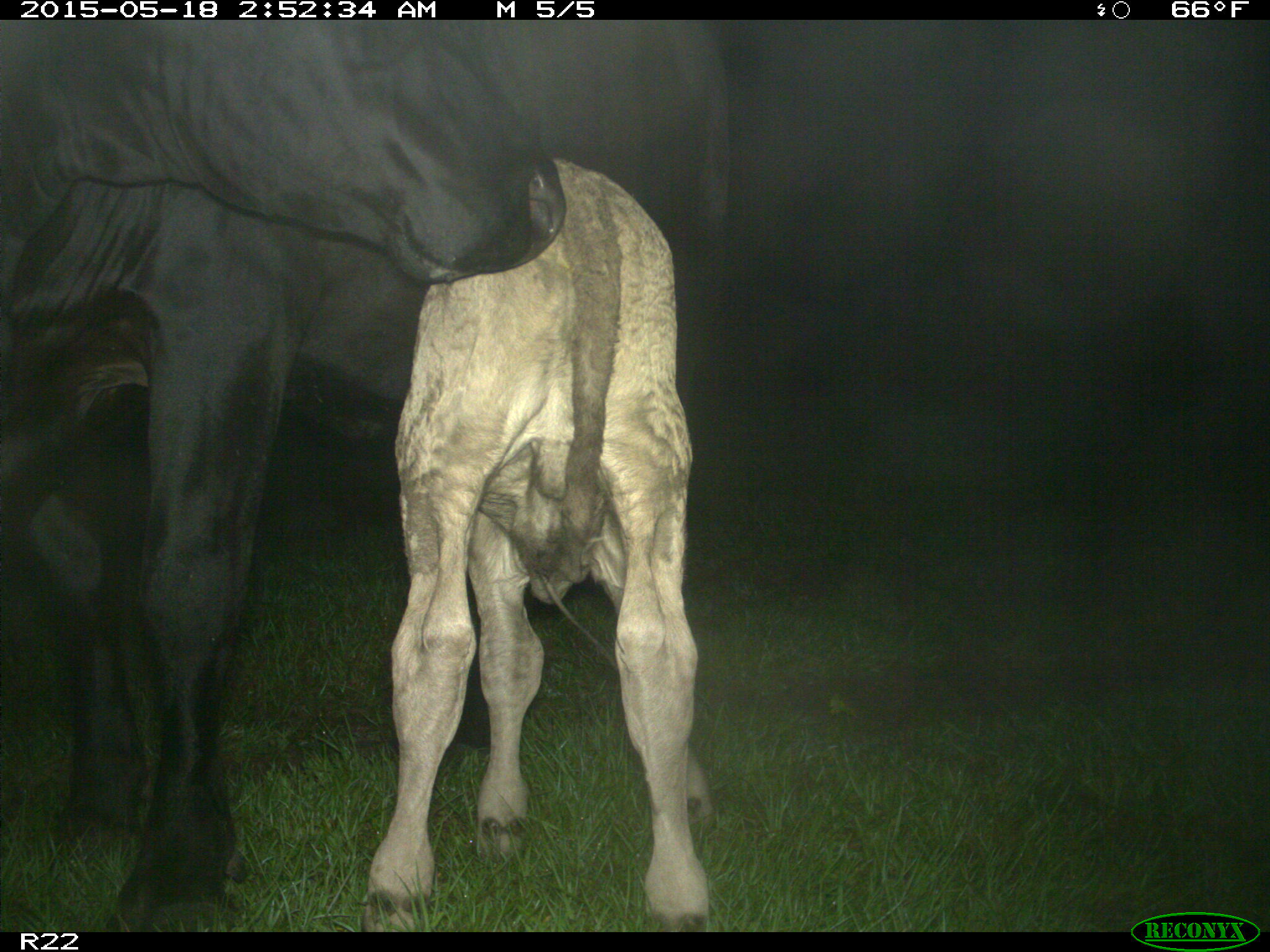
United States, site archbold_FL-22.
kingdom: Animalia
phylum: Chordata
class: Mammalia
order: Artiodactyla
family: Bovidae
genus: Bos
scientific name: Bos taurus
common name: domestic cow